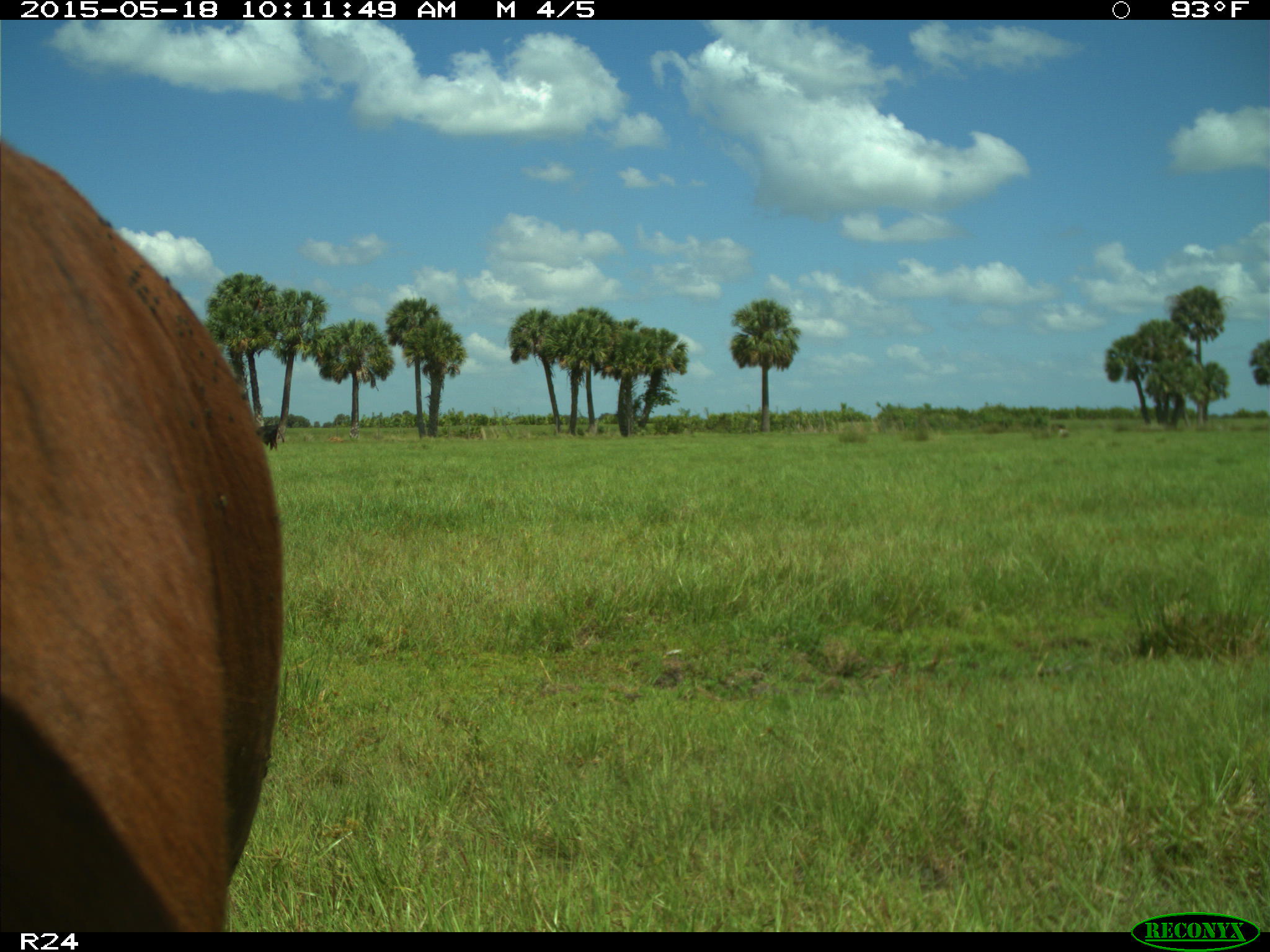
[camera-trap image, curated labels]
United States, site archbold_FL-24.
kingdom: Animalia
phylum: Chordata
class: Mammalia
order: Artiodactyla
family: Bovidae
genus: Bos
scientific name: Bos taurus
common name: domestic cow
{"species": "Bos taurus (domestic cow)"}